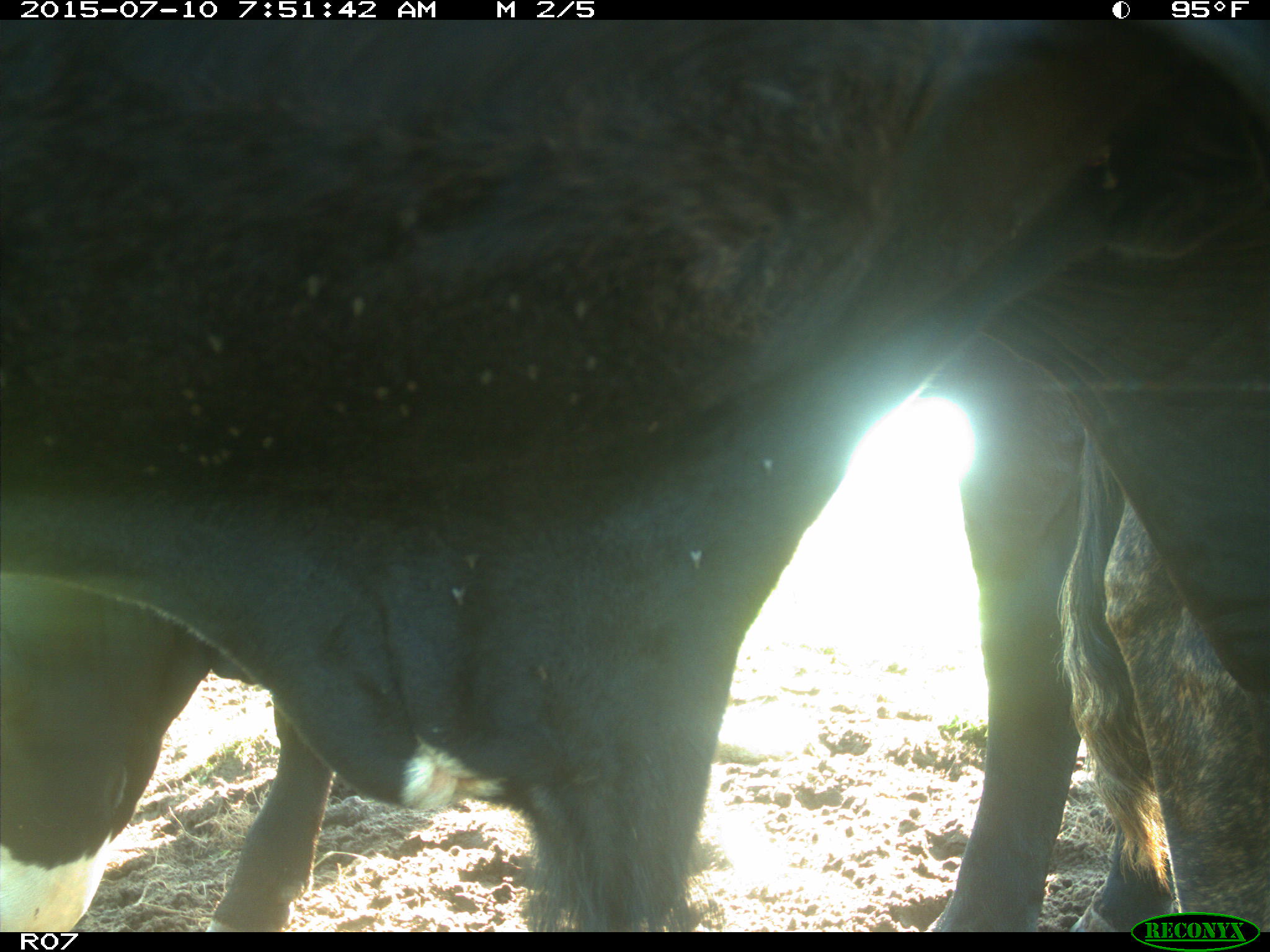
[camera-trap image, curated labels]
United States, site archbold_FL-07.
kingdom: Animalia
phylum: Chordata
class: Mammalia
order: Artiodactyla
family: Bovidae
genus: Bos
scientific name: Bos taurus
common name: domestic cow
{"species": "Bos taurus (domestic cow)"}